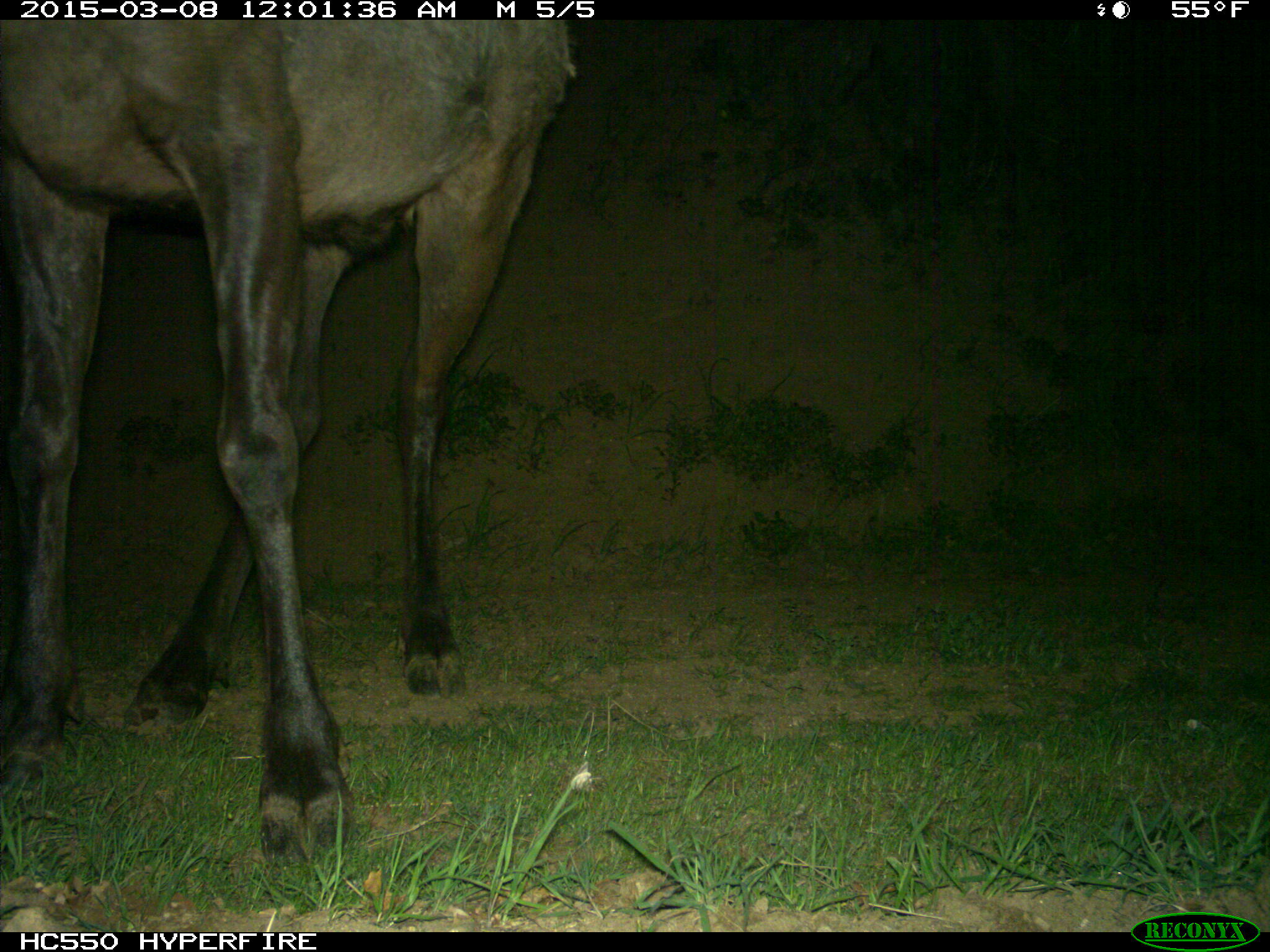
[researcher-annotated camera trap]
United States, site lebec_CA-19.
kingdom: Animalia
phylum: Chordata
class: Mammalia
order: Artiodactyla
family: Cervidae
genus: Cervus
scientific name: Cervus canadensis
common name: elk